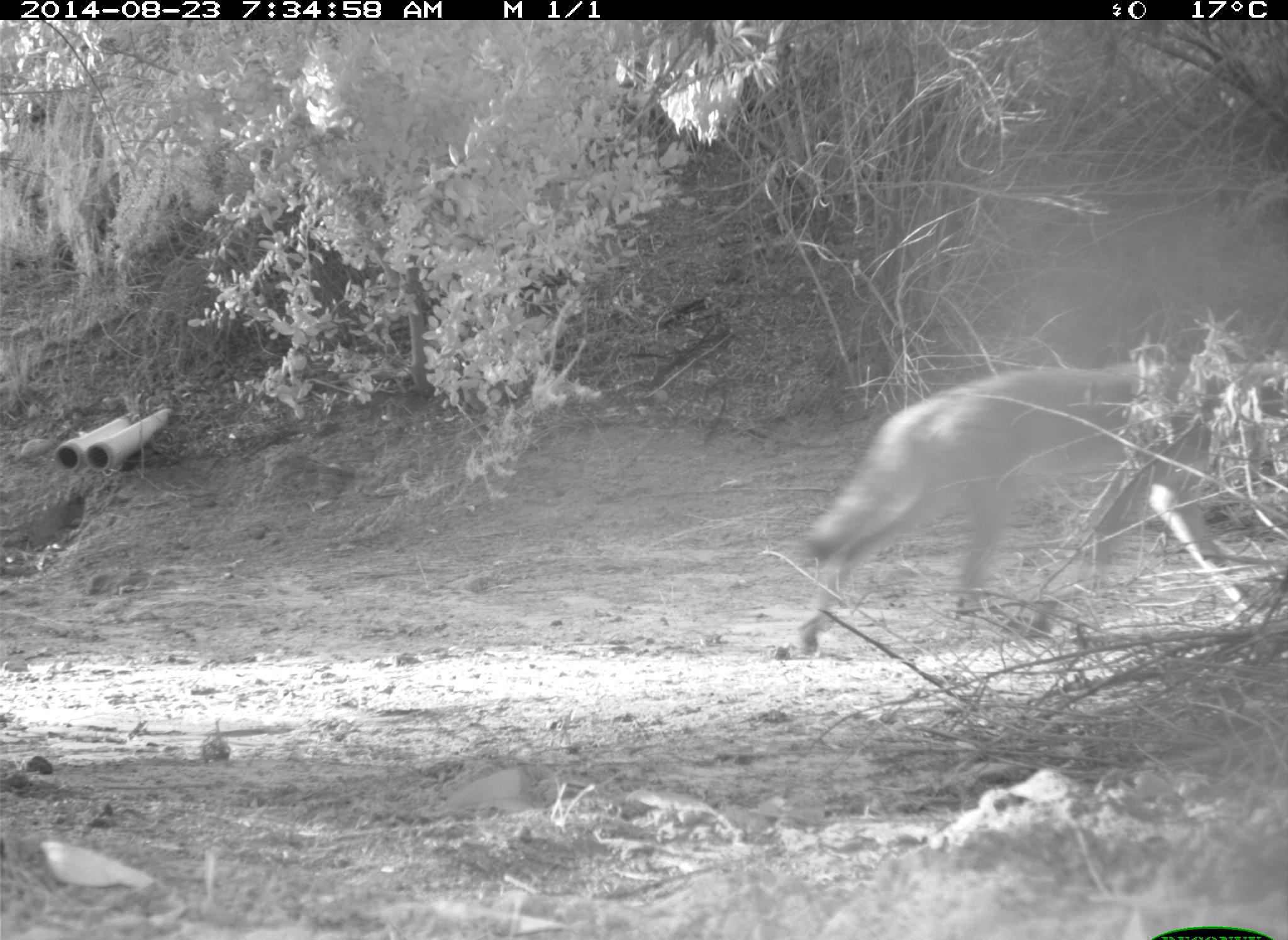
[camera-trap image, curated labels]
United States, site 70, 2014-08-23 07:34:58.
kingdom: Animalia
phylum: Chordata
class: Mammalia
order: Carnivora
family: Canidae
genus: Canis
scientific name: Canis latrans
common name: coyote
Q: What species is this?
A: Coyote (Canis latrans).